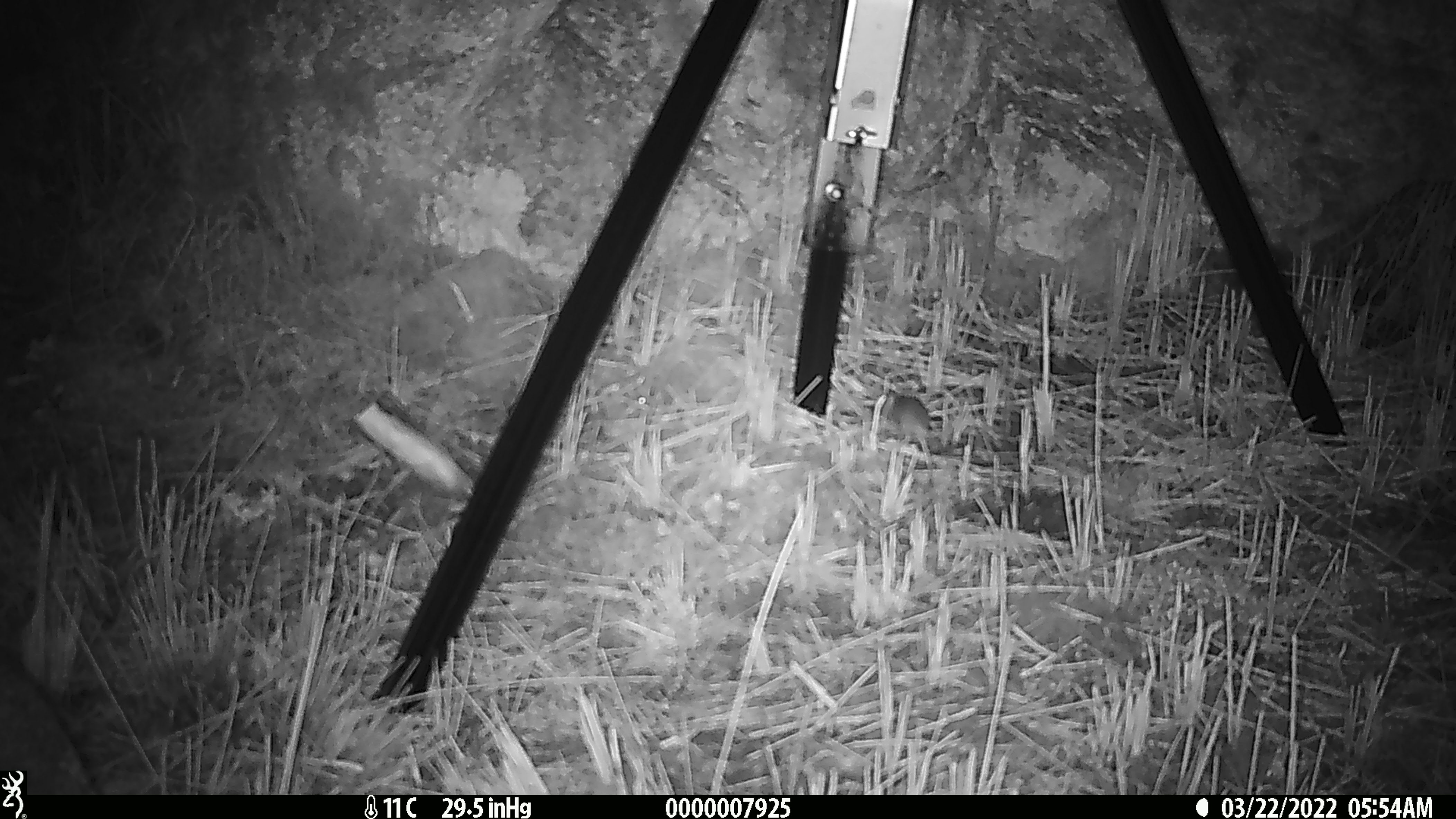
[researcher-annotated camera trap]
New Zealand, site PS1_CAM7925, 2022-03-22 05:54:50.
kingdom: Animalia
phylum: Chordata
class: Mammalia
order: Rodentia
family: Muridae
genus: Mus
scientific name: Mus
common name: mouse